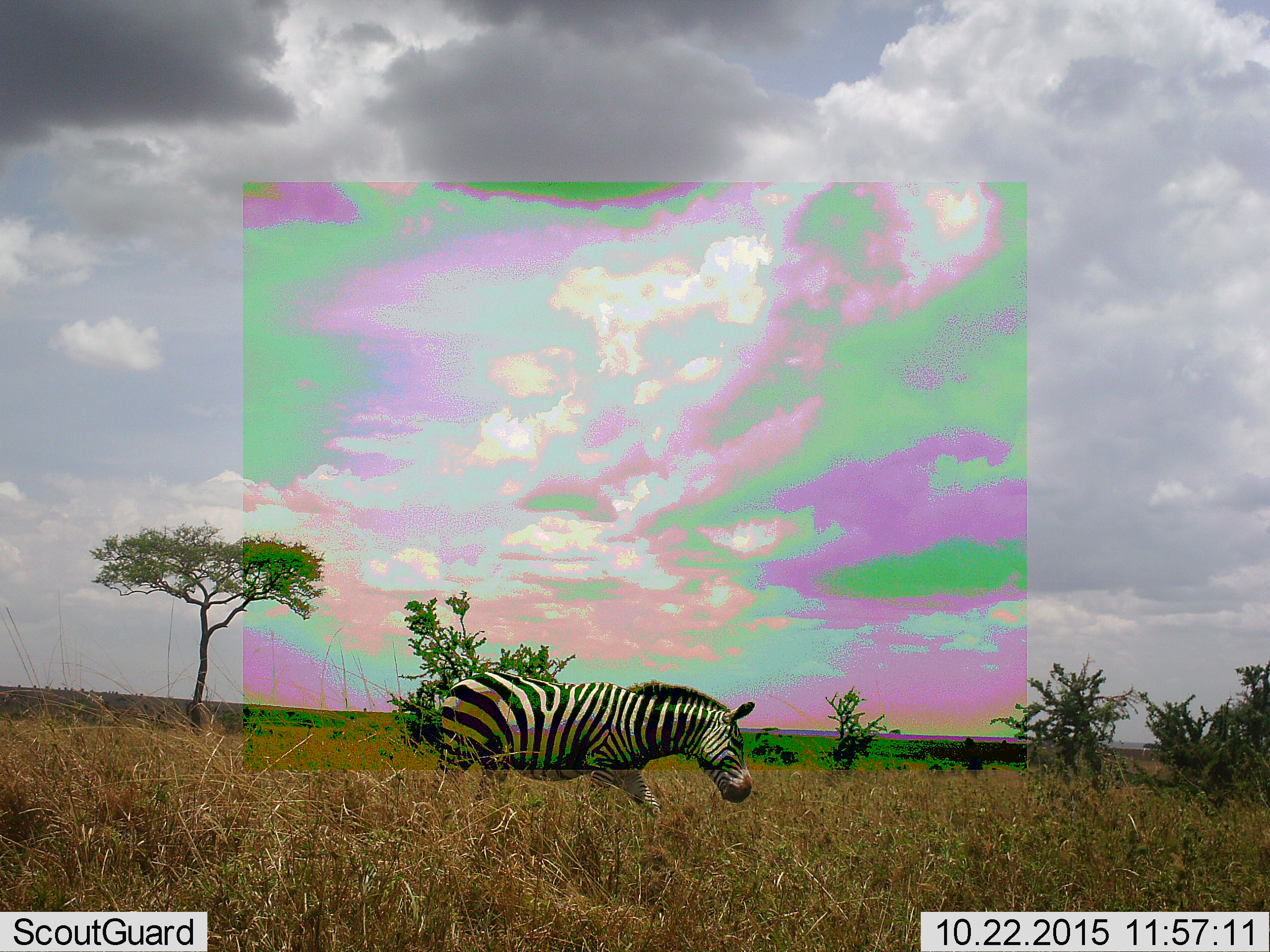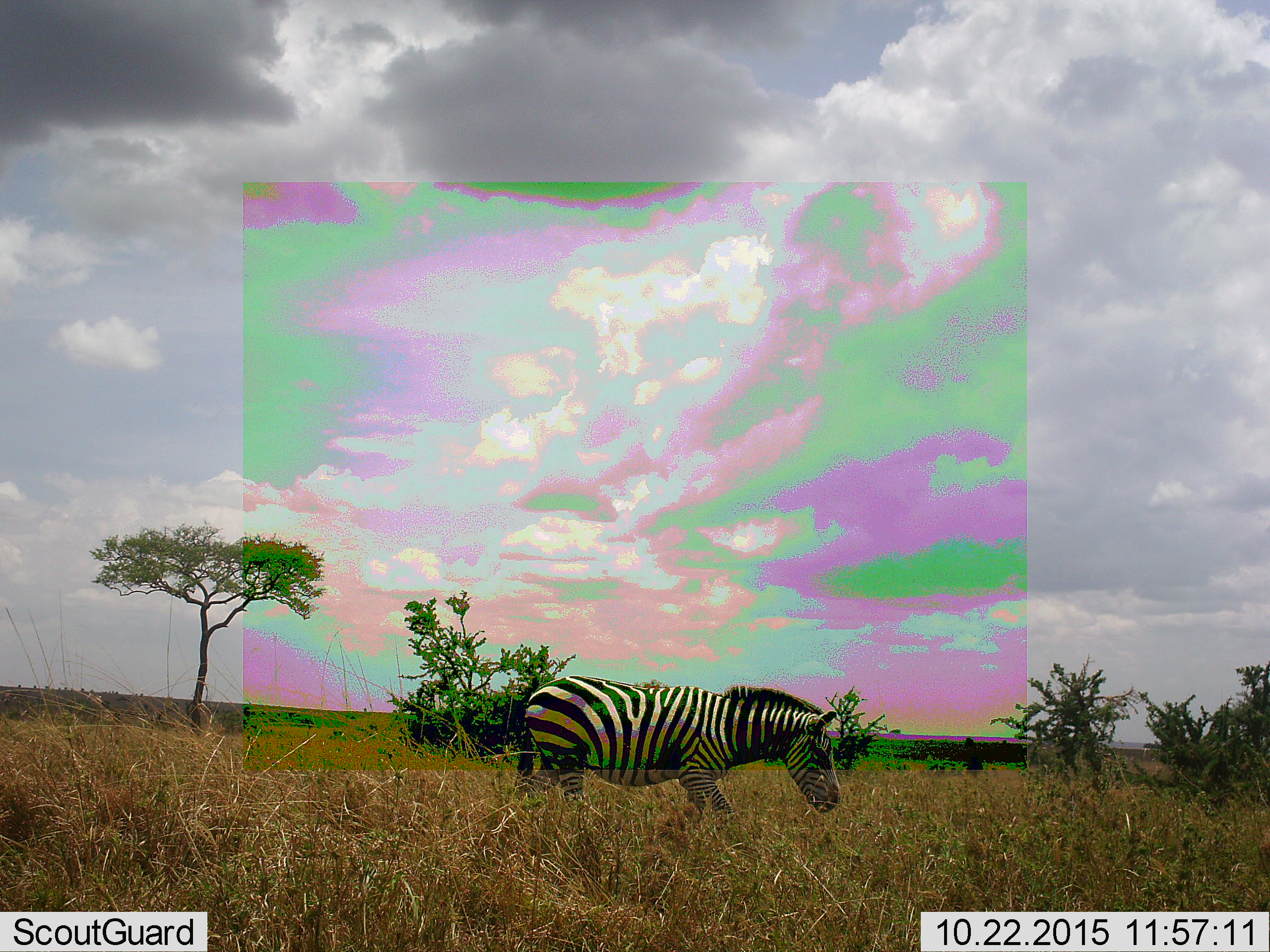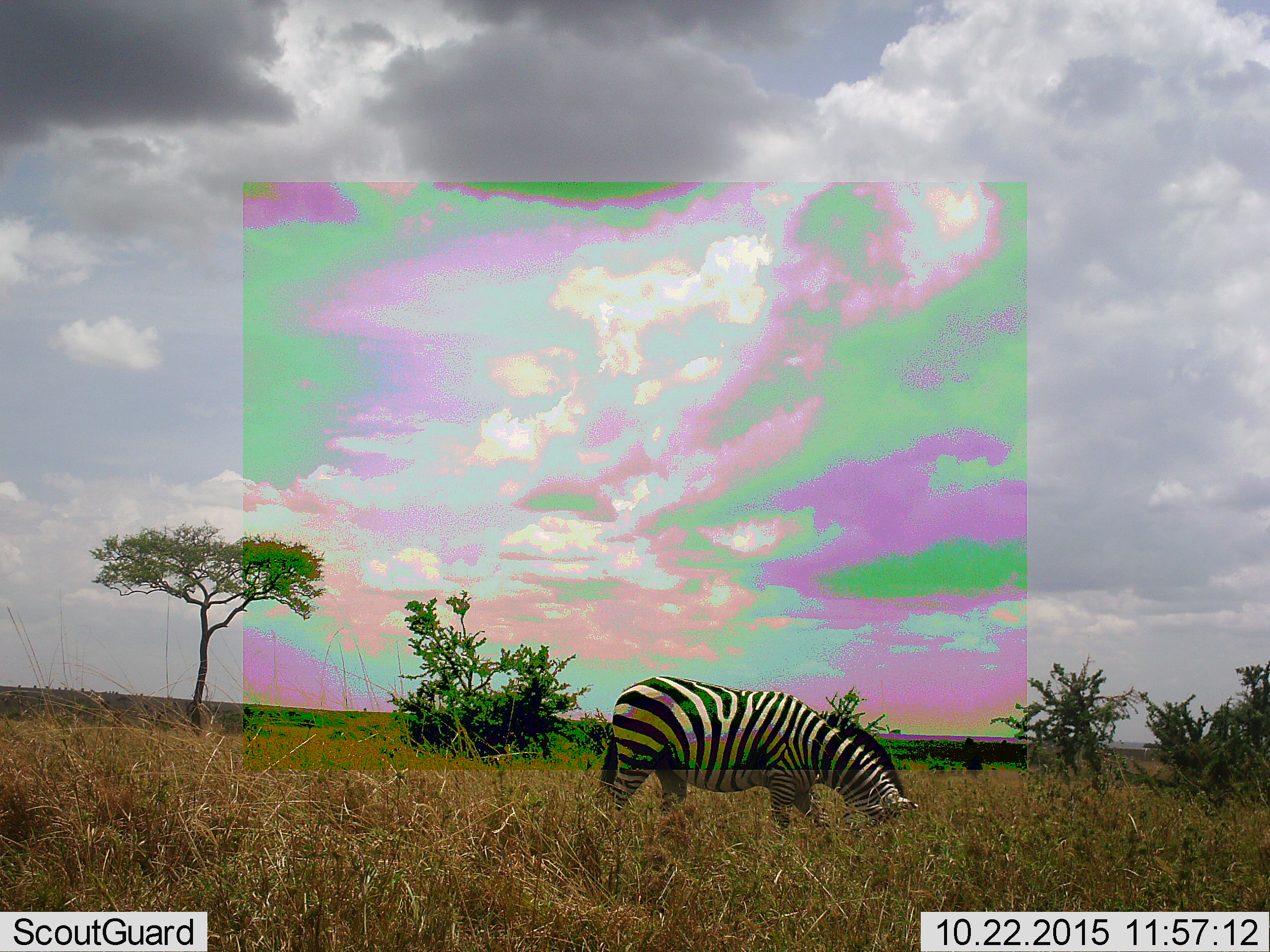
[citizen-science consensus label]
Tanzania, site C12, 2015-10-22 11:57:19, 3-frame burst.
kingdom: Animalia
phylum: Chordata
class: Mammalia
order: Perissodactyla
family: Equidae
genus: Equus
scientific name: Equus quagga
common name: plains zebra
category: zebra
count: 1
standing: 12%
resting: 0%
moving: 76%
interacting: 0%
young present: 0%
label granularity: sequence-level